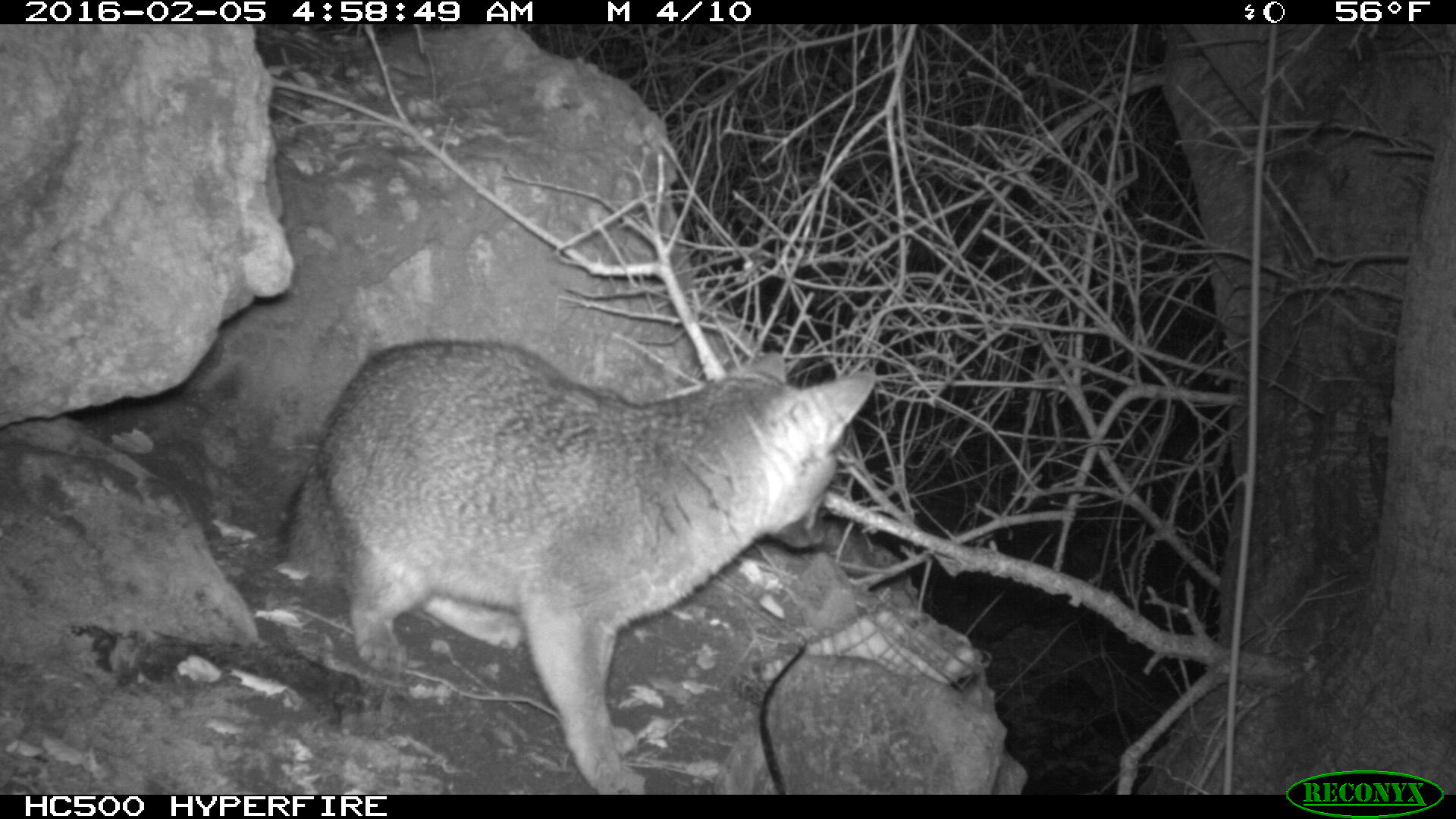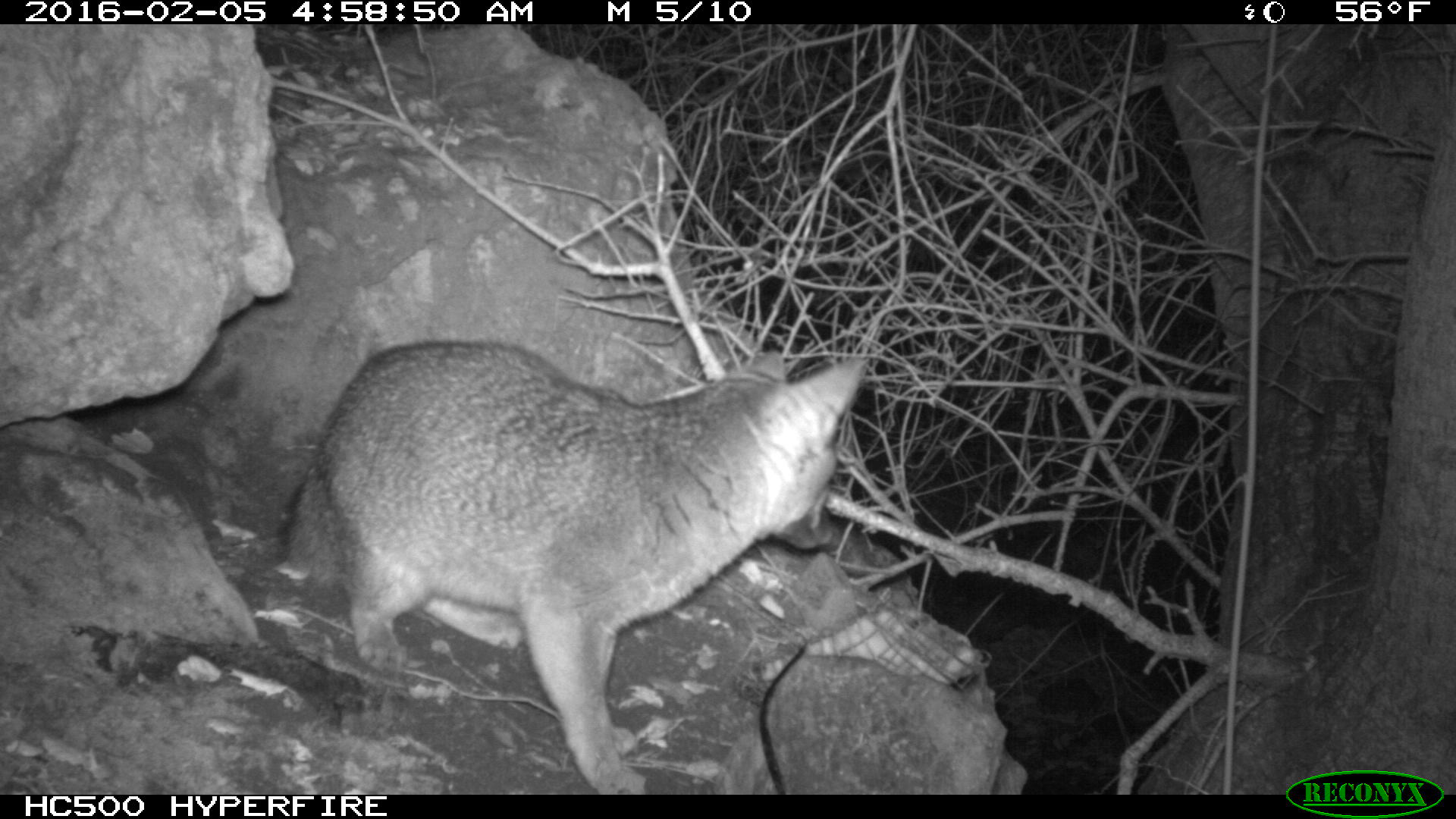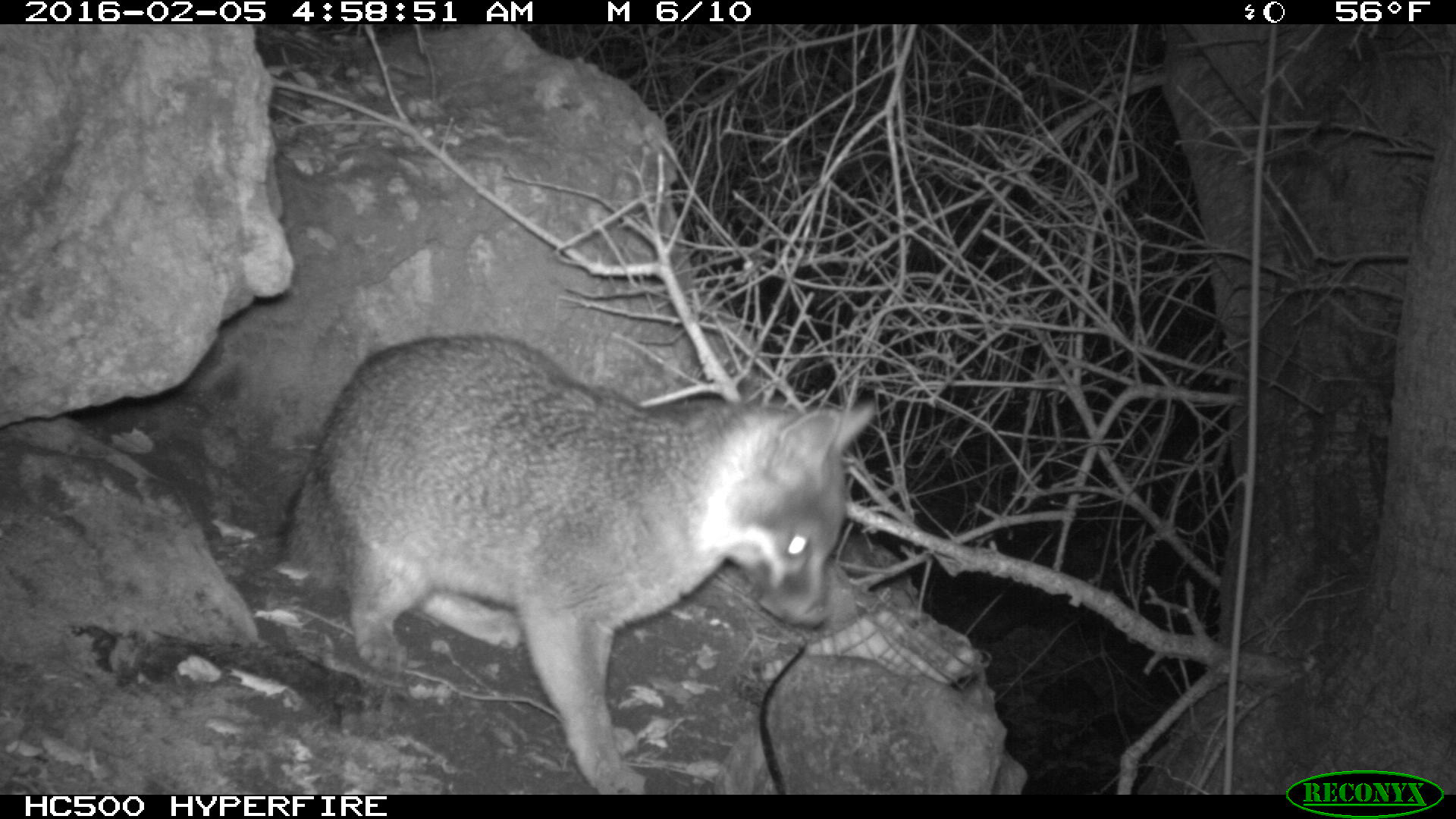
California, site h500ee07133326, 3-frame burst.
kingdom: Animalia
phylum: Chordata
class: Mammalia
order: Carnivora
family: Canidae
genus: Urocyon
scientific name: Urocyon littoralis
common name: island fox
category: fox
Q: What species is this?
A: Fox (island fox) (Urocyon littoralis).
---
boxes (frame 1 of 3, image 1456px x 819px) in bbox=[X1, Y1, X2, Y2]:
fox: bbox=[283, 337, 874, 794]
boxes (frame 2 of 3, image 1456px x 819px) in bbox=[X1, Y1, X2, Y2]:
fox: bbox=[275, 340, 864, 792]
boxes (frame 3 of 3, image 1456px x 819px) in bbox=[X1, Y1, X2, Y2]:
fox: bbox=[279, 331, 876, 795]